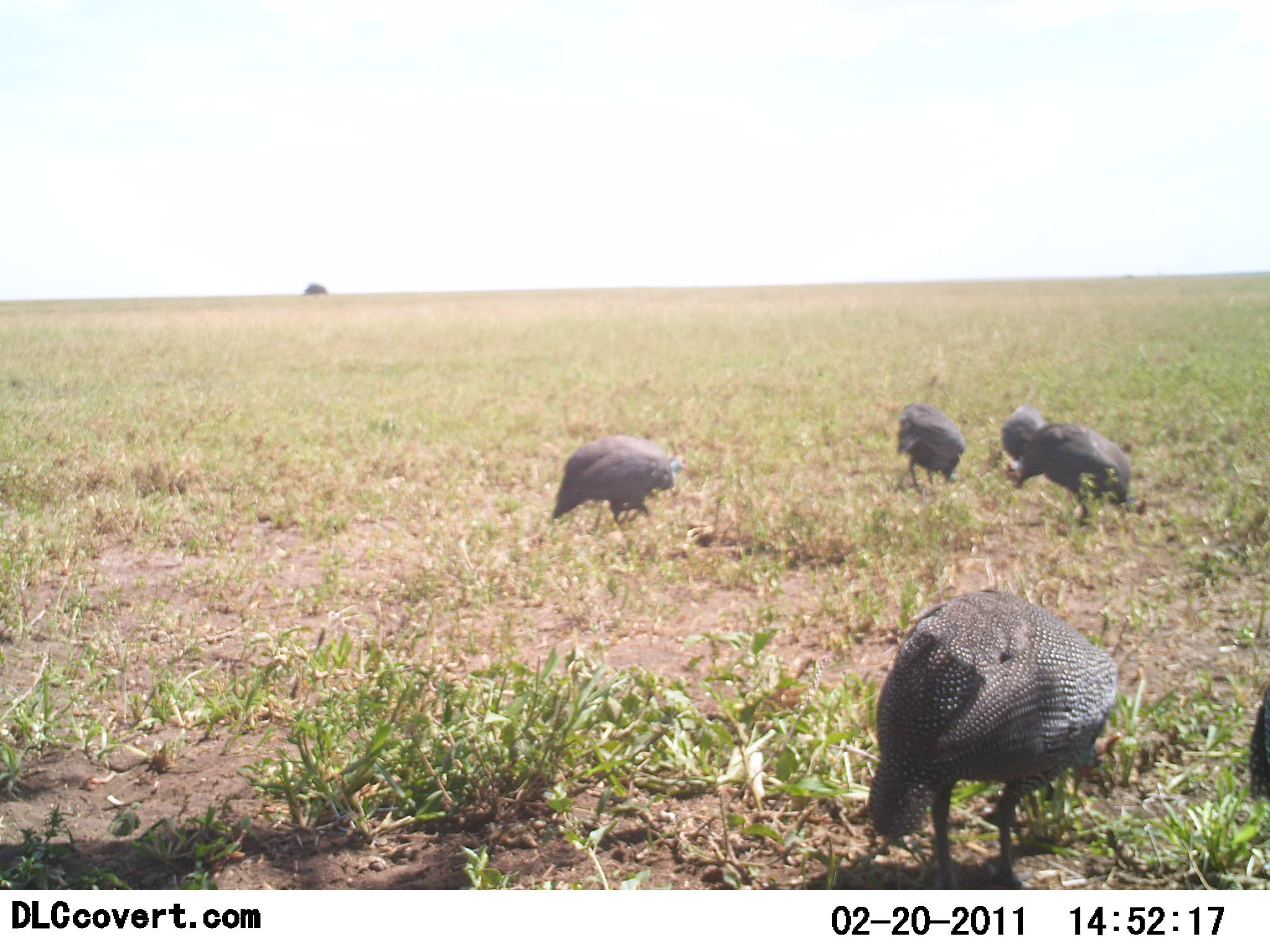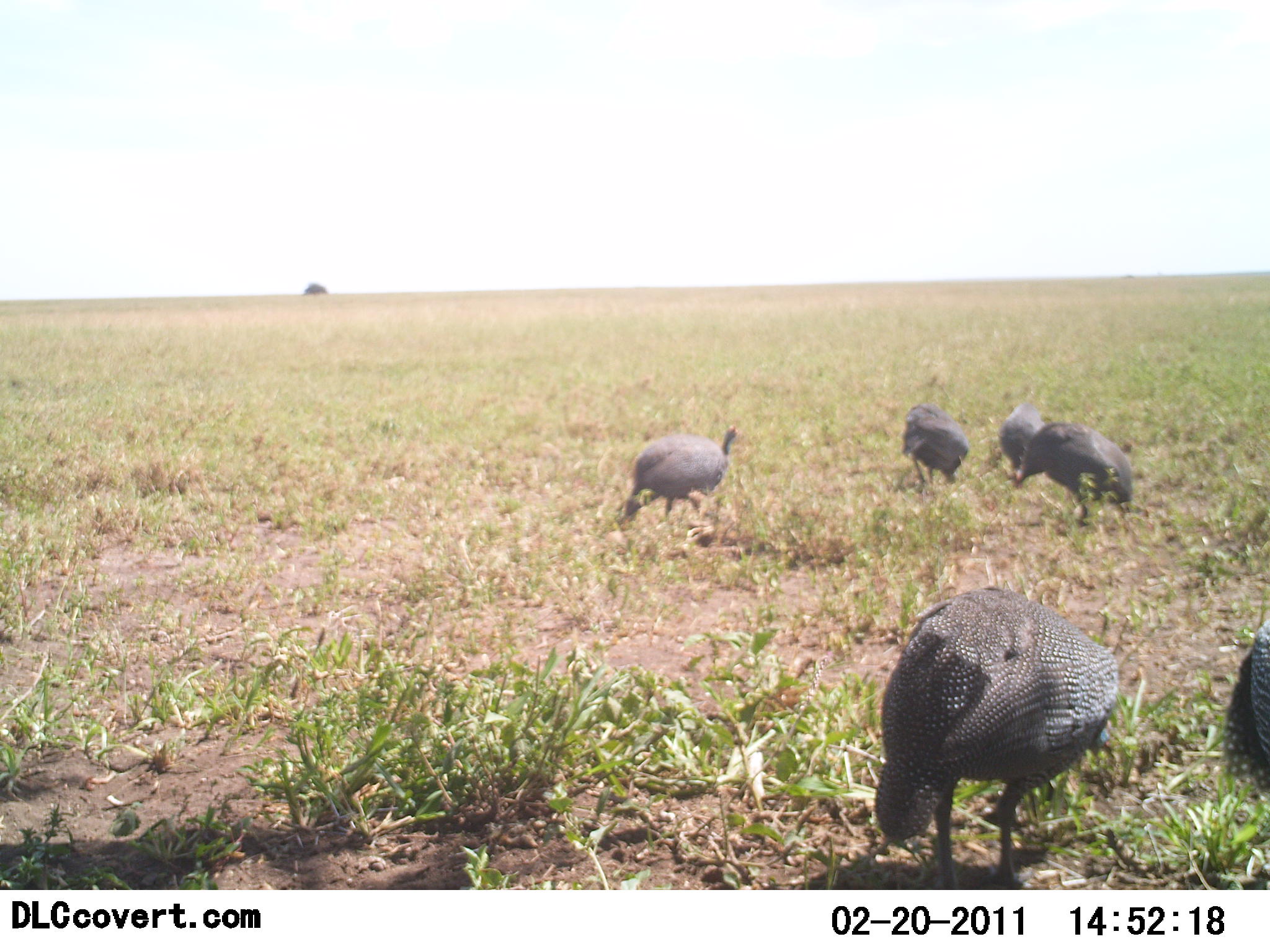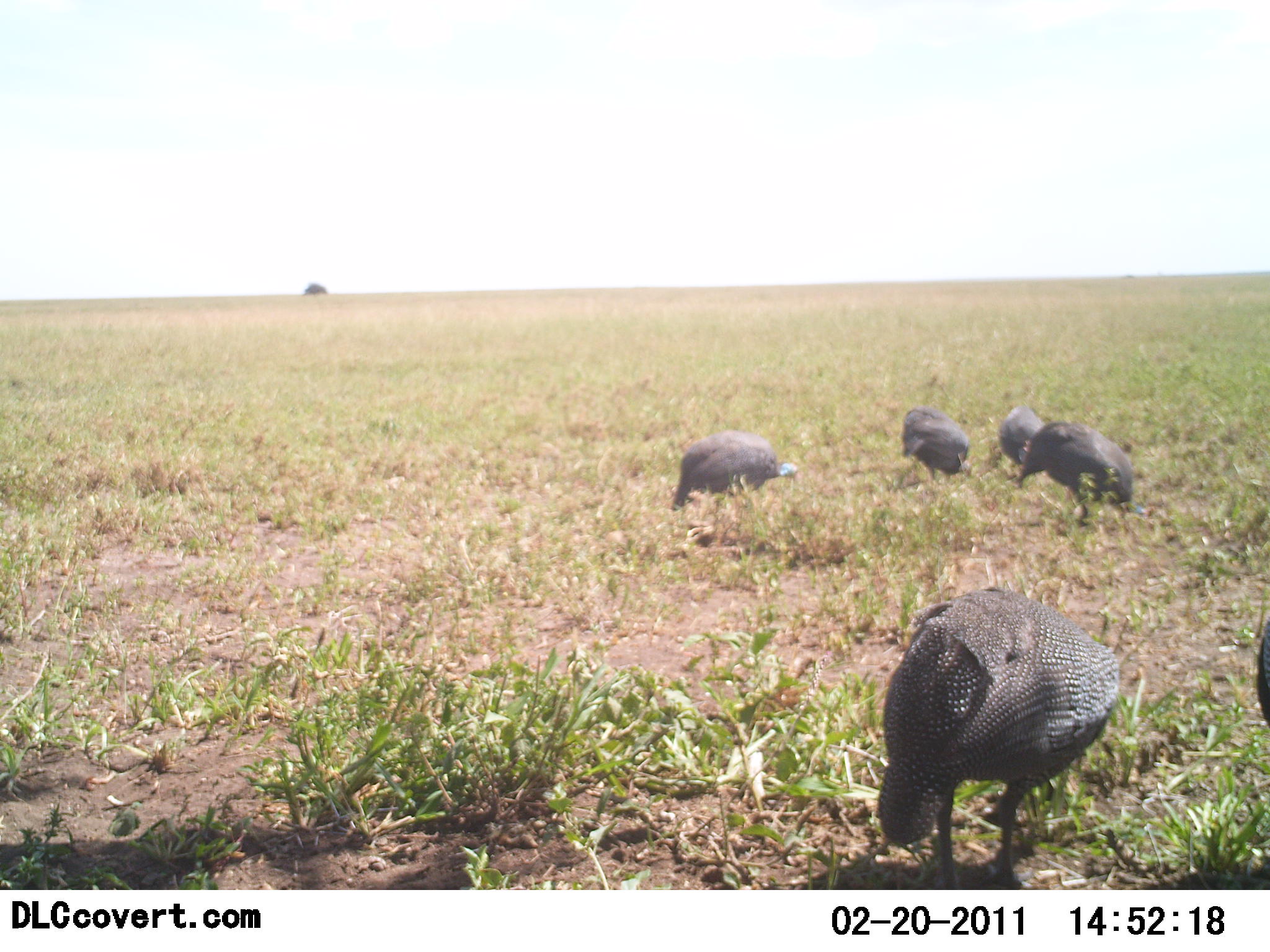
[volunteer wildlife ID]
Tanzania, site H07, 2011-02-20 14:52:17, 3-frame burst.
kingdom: Animalia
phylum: Chordata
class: Aves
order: Galliformes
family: Numididae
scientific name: Numididae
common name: guinea fowl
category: guineafowl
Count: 6.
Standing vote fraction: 40%.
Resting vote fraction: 0%.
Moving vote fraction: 40%.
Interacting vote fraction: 0%.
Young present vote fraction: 0%.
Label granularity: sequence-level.